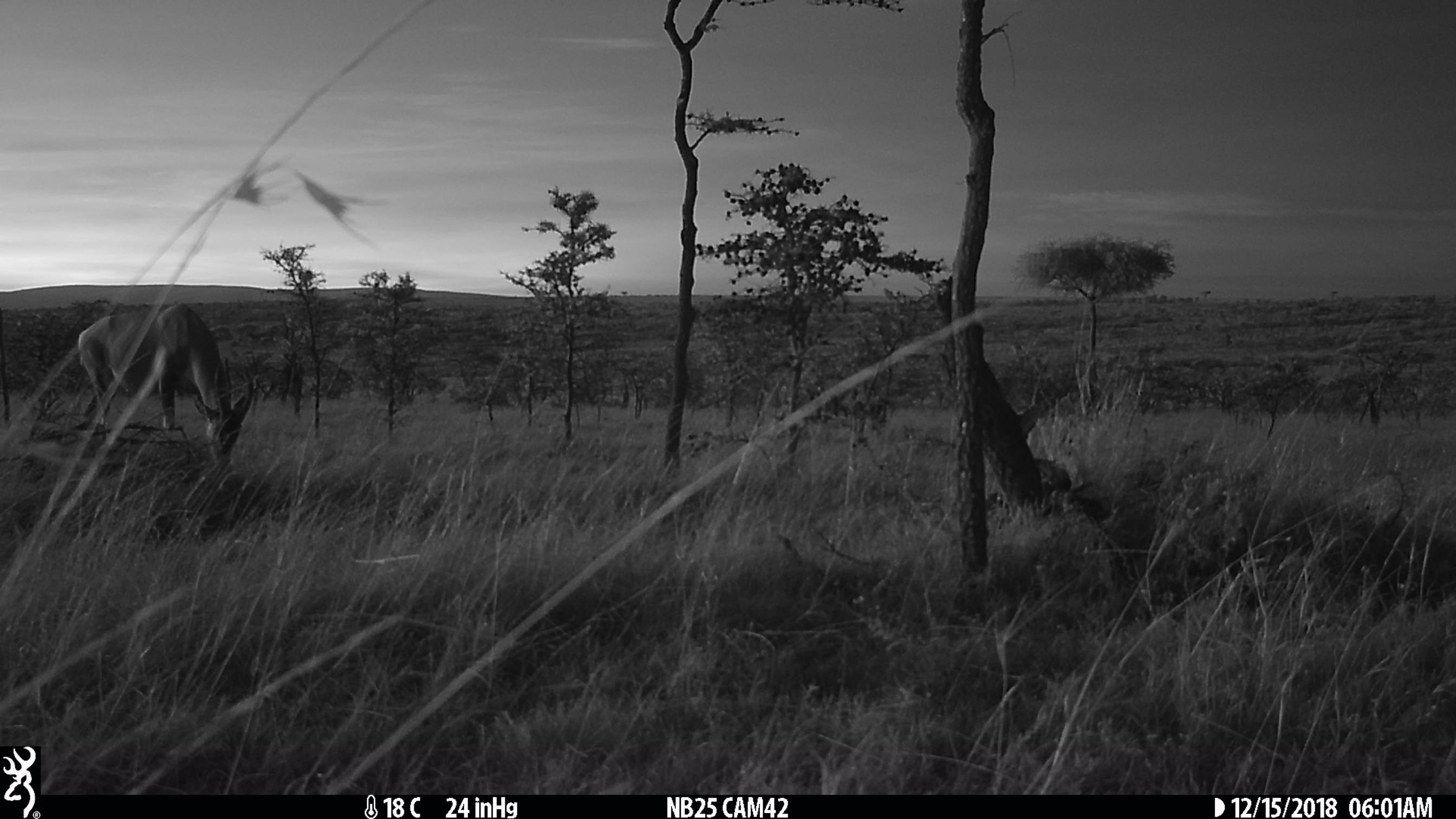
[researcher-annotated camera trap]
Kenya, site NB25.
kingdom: Animalia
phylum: Chordata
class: Mammalia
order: Artiodactyla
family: Bovidae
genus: Alcelaphus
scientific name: Alcelaphus buselaphus cokii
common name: coke's hartebeest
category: hartebeest cokes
Hartebeest cokes (coke's hartebeest) (Alcelaphus buselaphus cokii).